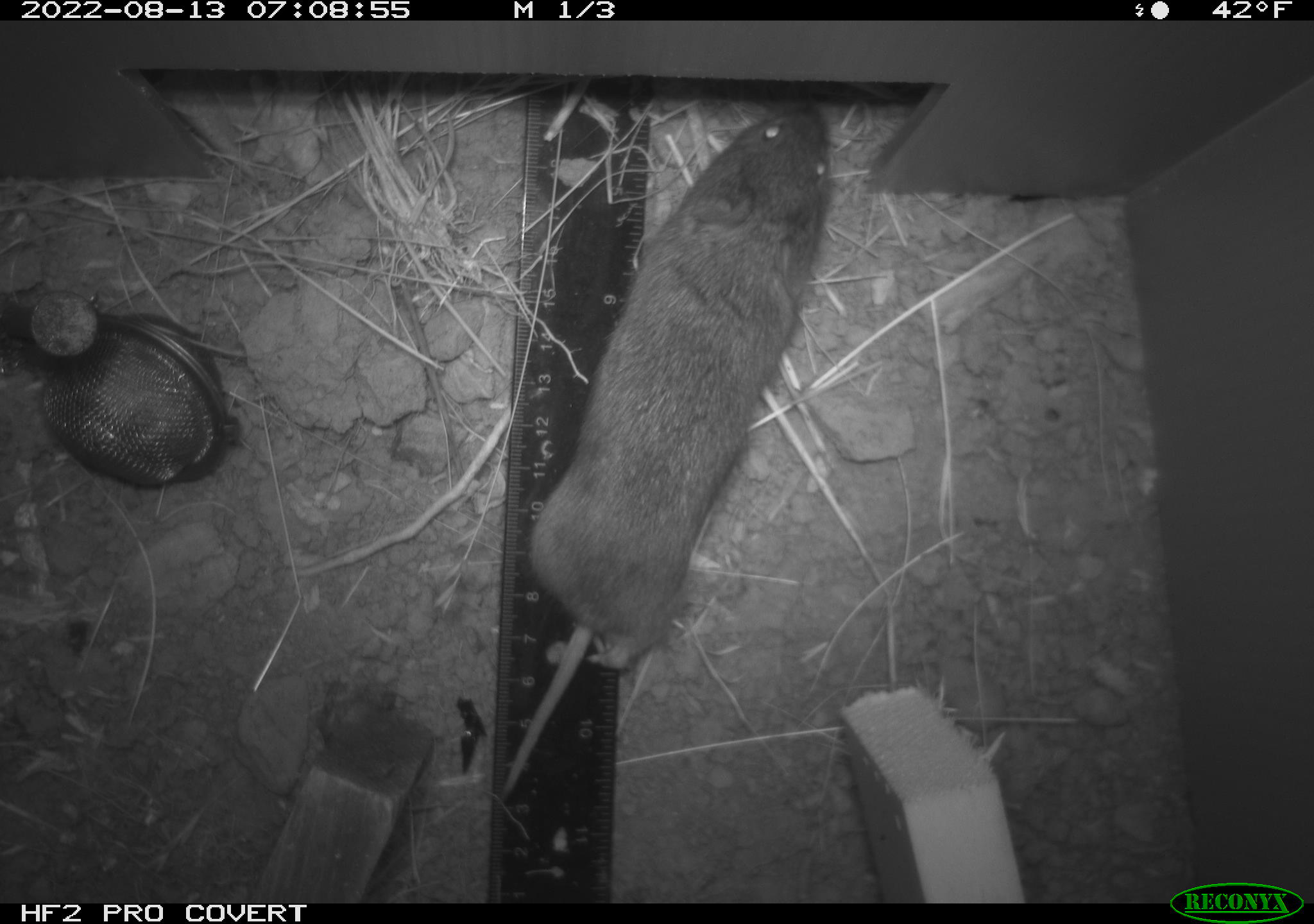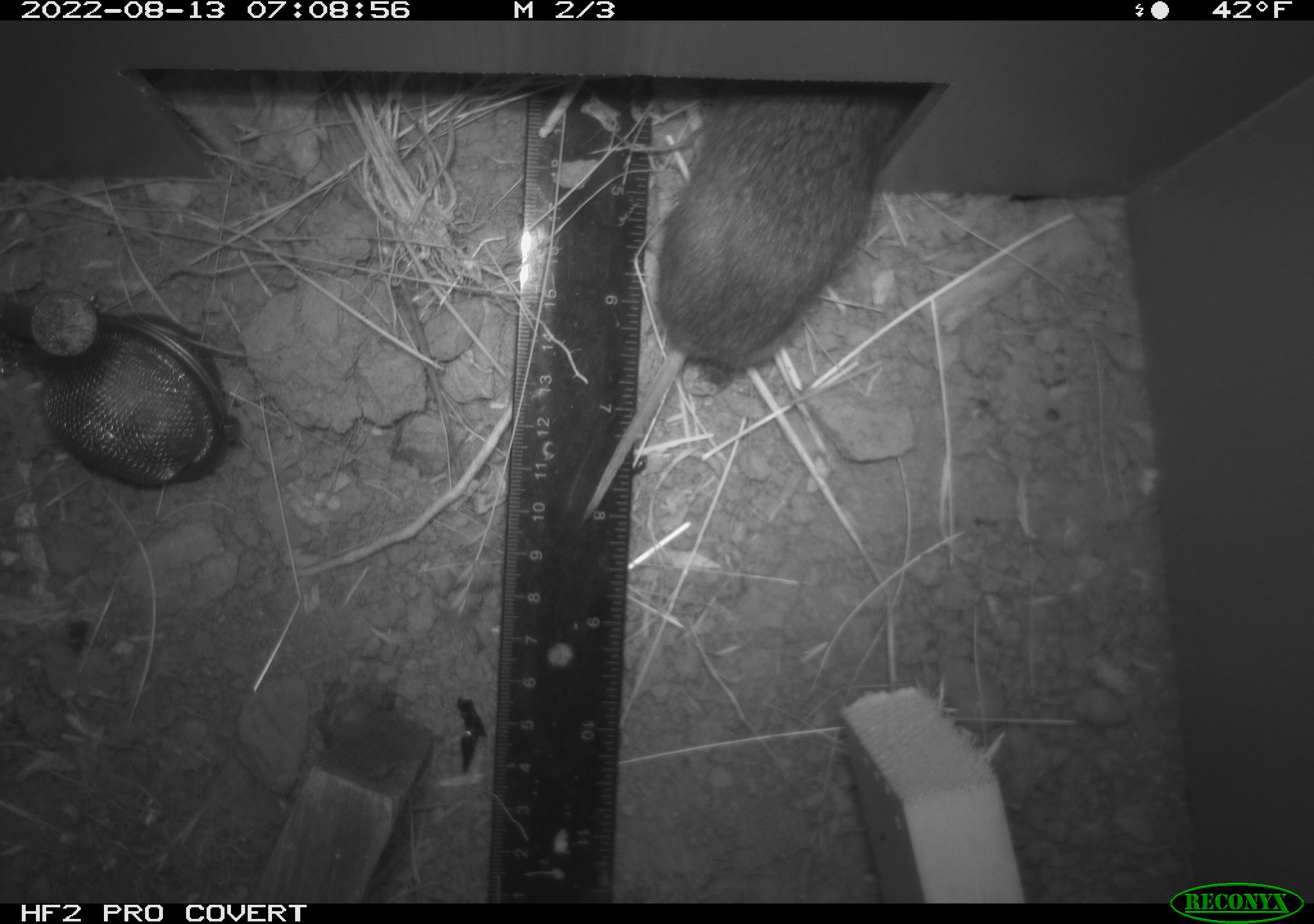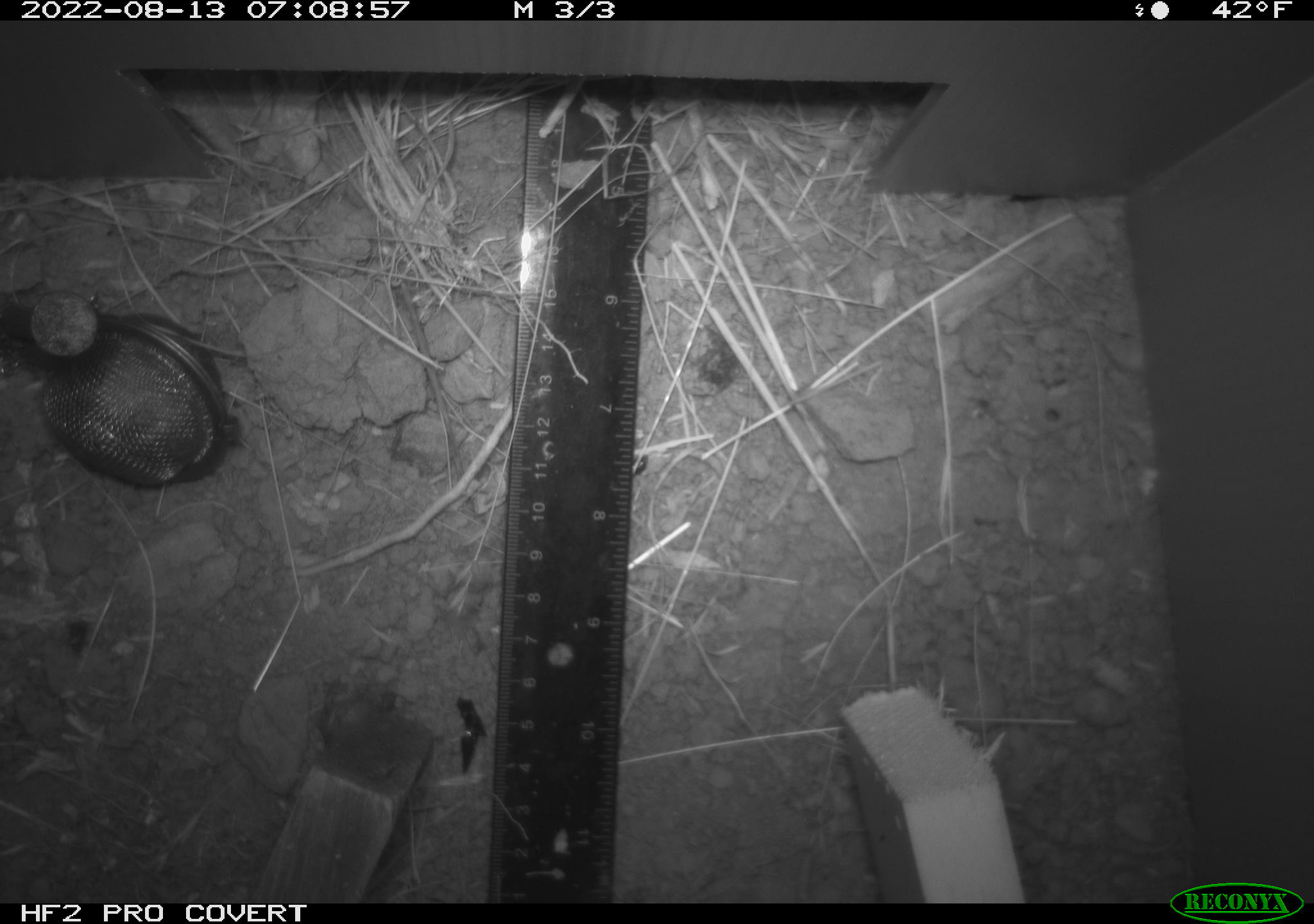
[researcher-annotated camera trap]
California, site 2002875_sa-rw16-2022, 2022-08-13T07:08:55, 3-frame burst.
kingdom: Animalia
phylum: Chordata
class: Mammalia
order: Rodentia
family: Cricetidae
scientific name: Arvicolinae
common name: voles, lemmings, and muskrats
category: arvicolinae subfamily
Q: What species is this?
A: Arvicolinae subfamily (voles, lemmings, and muskrats) (Arvicolinae).